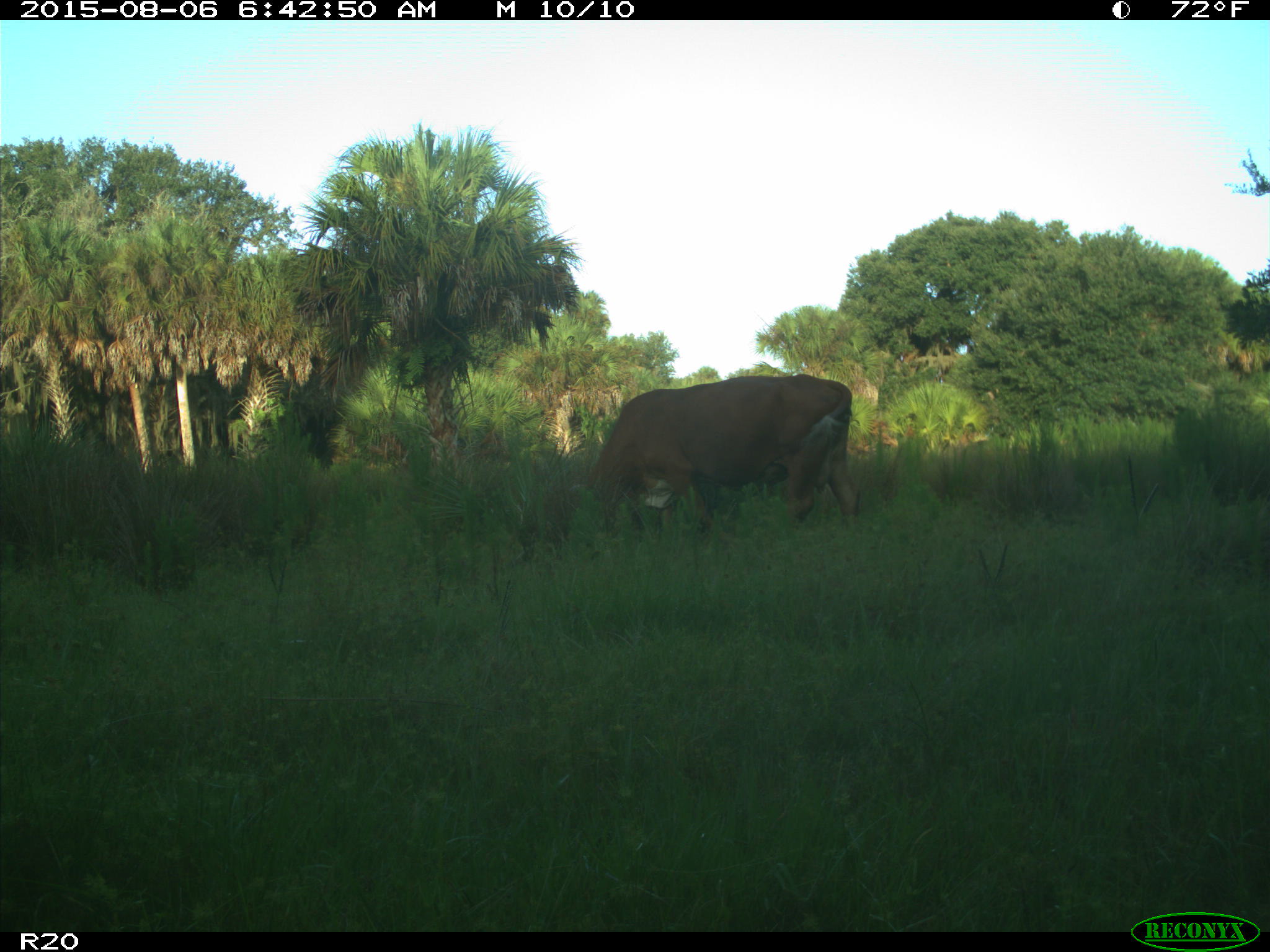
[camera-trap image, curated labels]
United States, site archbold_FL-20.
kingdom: Animalia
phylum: Chordata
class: Mammalia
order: Artiodactyla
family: Bovidae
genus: Bos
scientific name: Bos taurus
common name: domestic cow